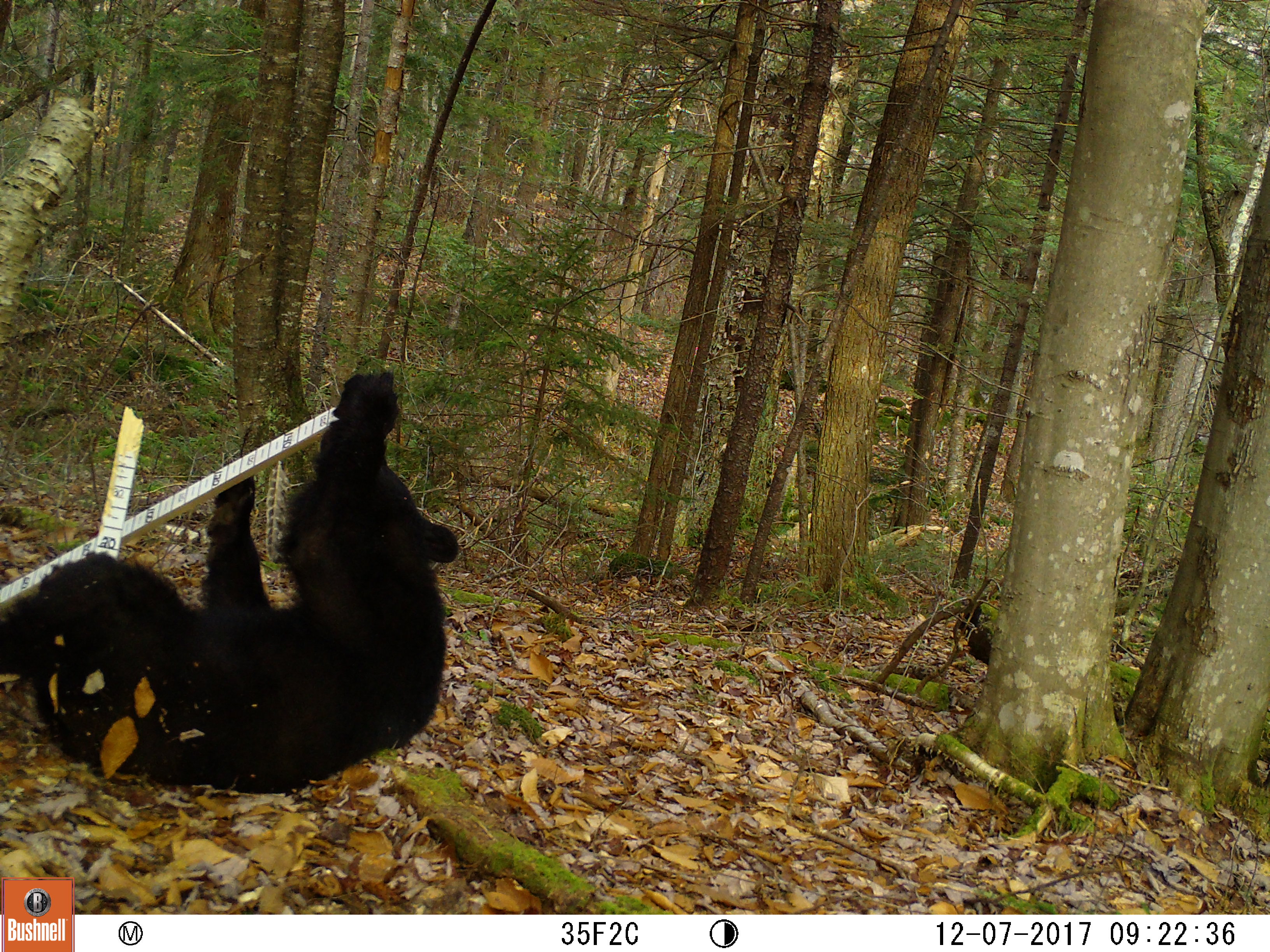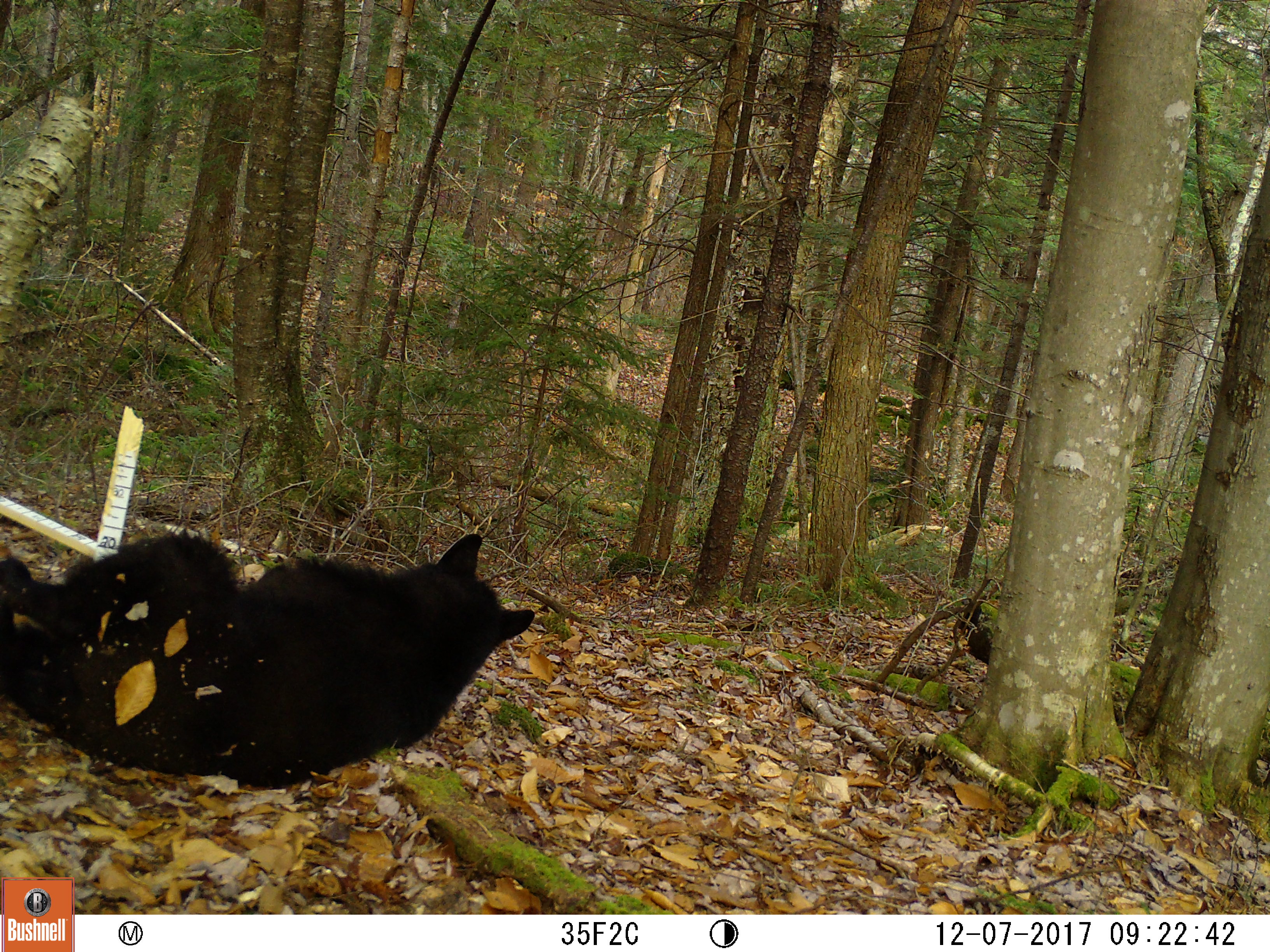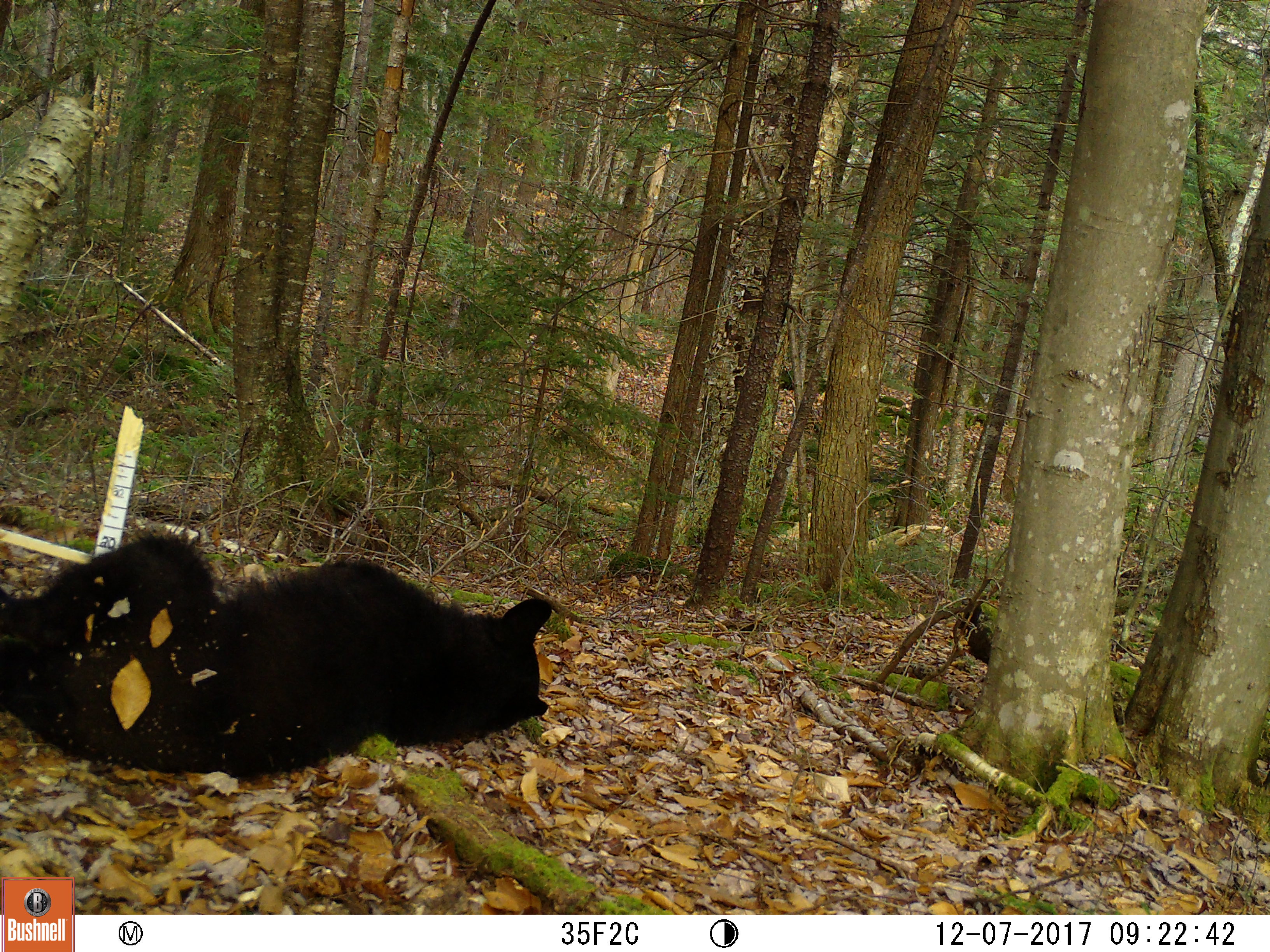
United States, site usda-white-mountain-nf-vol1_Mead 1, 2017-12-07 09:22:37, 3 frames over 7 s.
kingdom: Animalia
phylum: Chordata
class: Mammalia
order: Carnivora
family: Ursidae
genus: Ursus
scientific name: Ursus americanus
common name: black bear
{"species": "black bear (Ursus americanus)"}